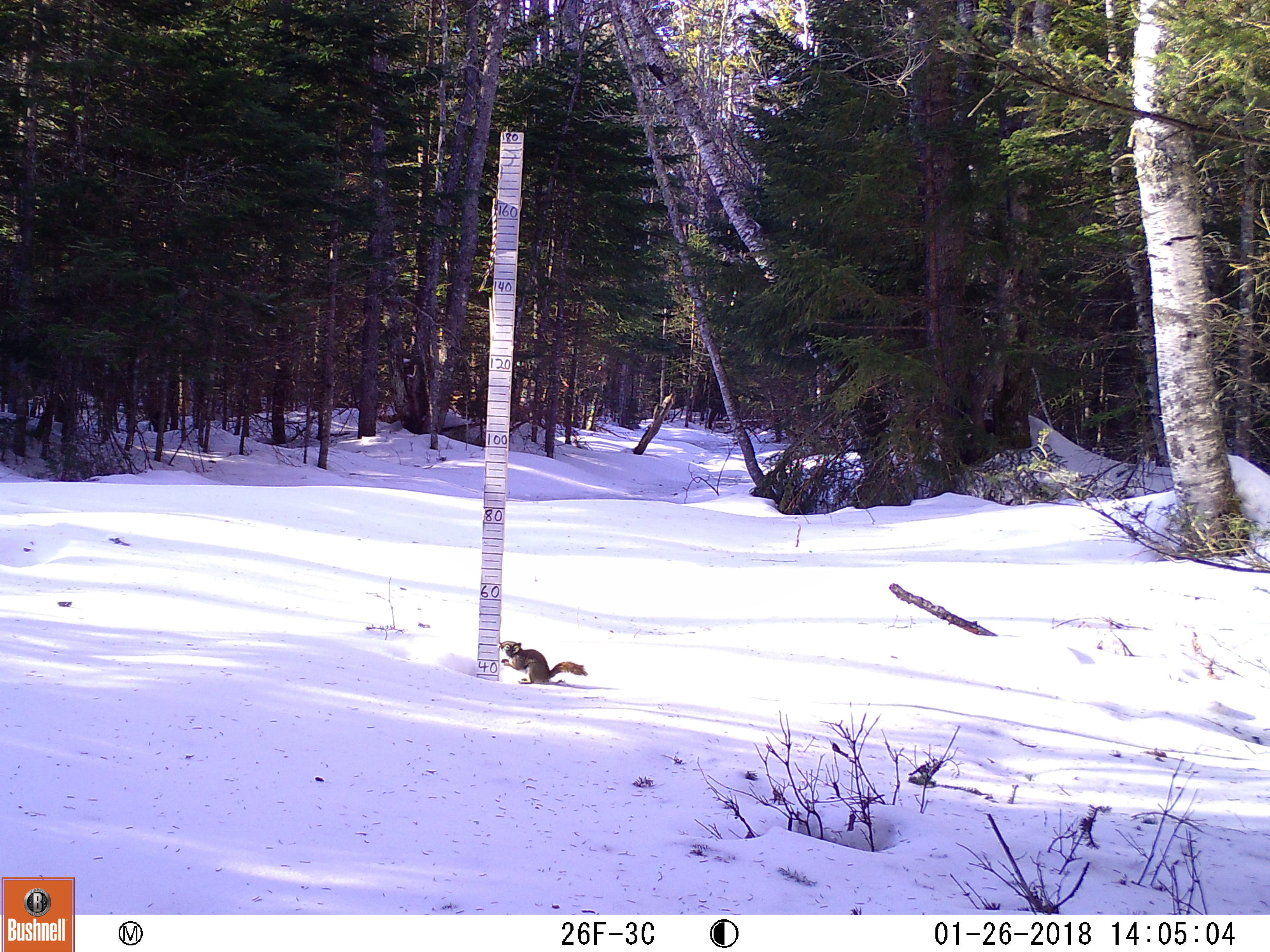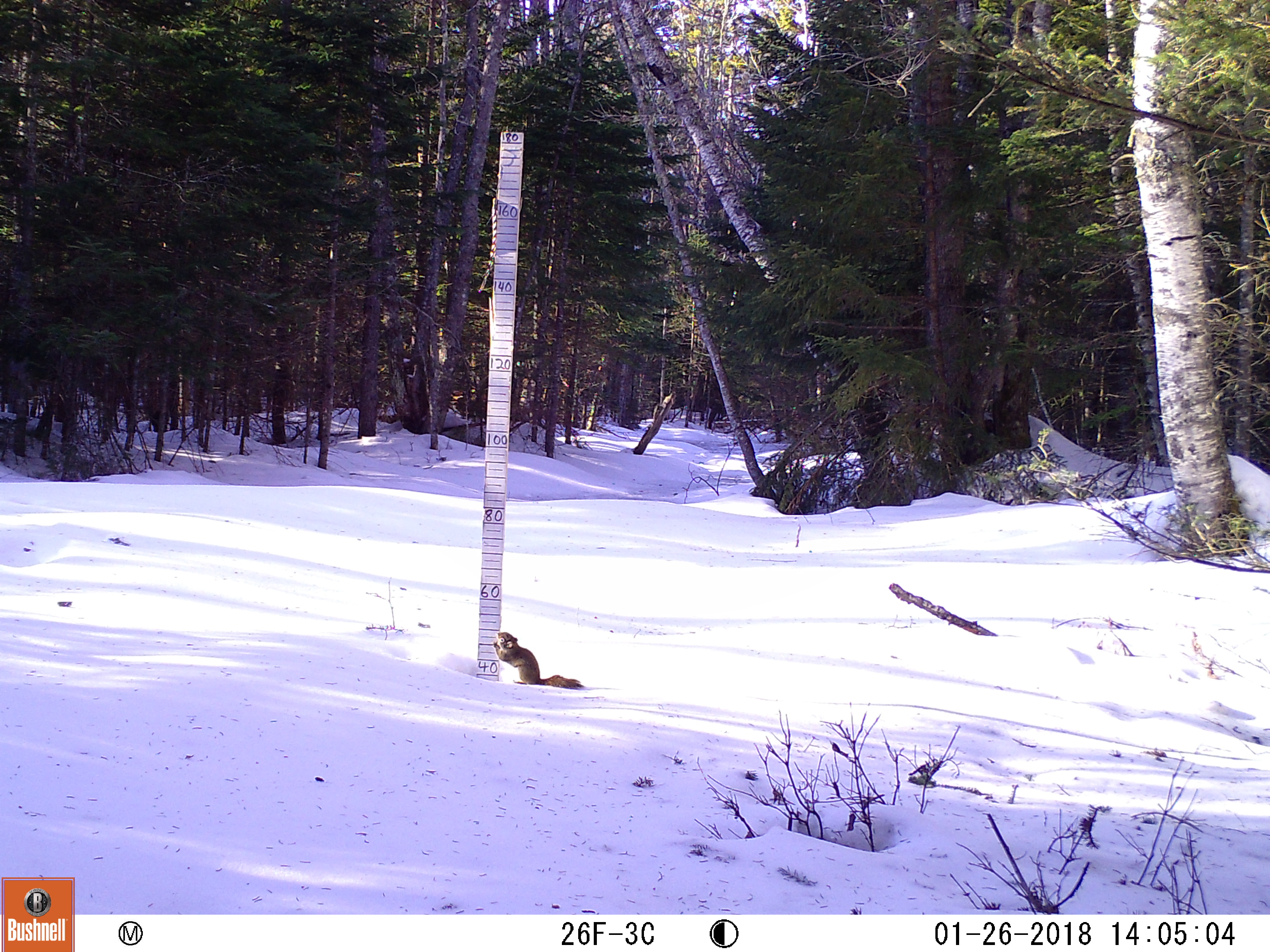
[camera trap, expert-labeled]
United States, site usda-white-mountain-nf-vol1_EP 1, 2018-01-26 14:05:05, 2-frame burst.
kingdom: Animalia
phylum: Chordata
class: Mammalia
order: Rodentia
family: Sciuridae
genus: Tamiasciurus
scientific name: Tamiasciurus hudsonicus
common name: red squirrel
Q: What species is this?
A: Red squirrel (Tamiasciurus hudsonicus).